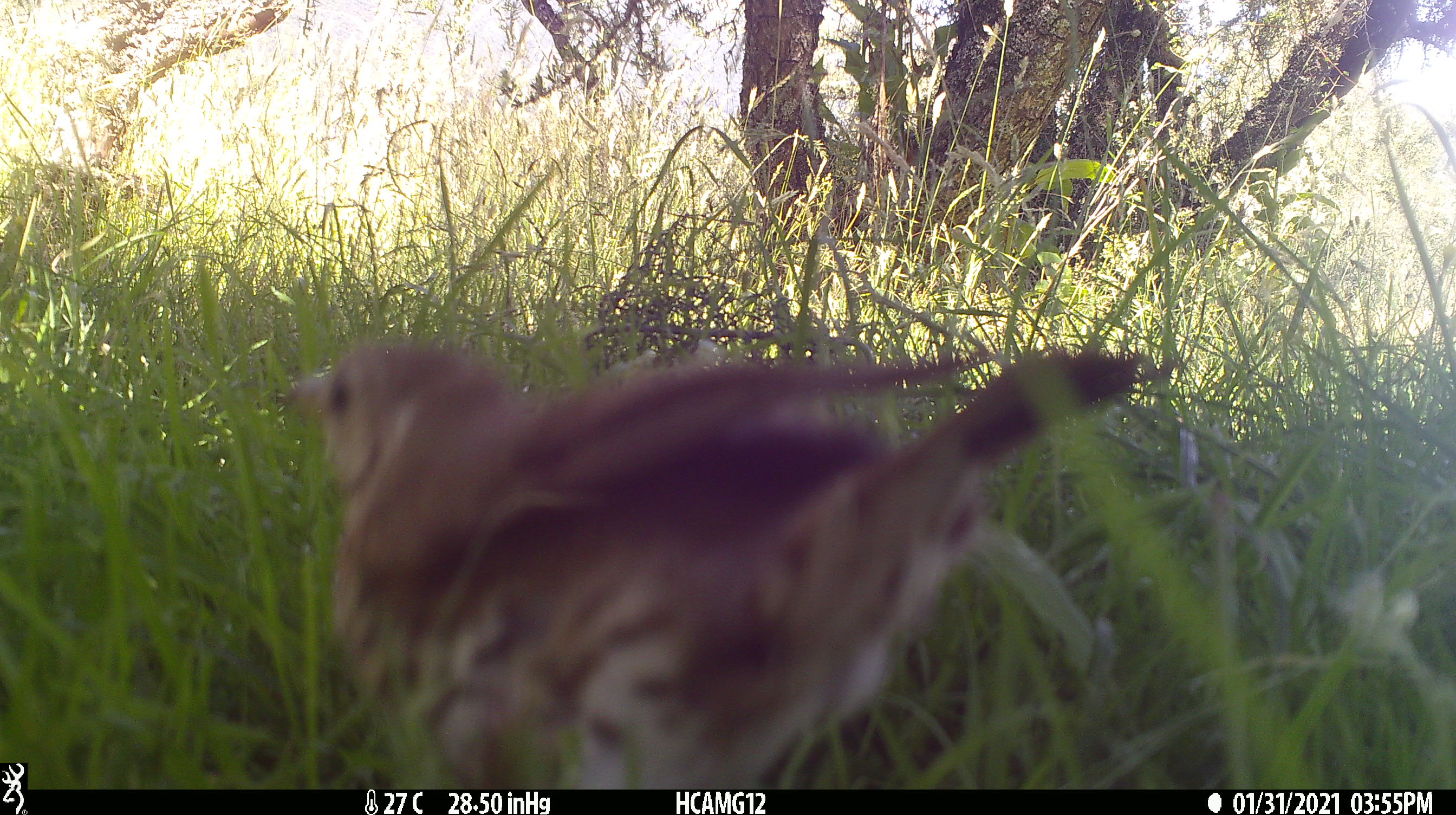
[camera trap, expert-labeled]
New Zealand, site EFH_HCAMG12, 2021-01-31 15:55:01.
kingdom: Animalia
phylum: Chordata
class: Aves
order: Passeriformes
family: Turdidae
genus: Turdus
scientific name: Turdus philomelos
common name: song thrush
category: thrush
Thrush (song thrush) (Turdus philomelos).